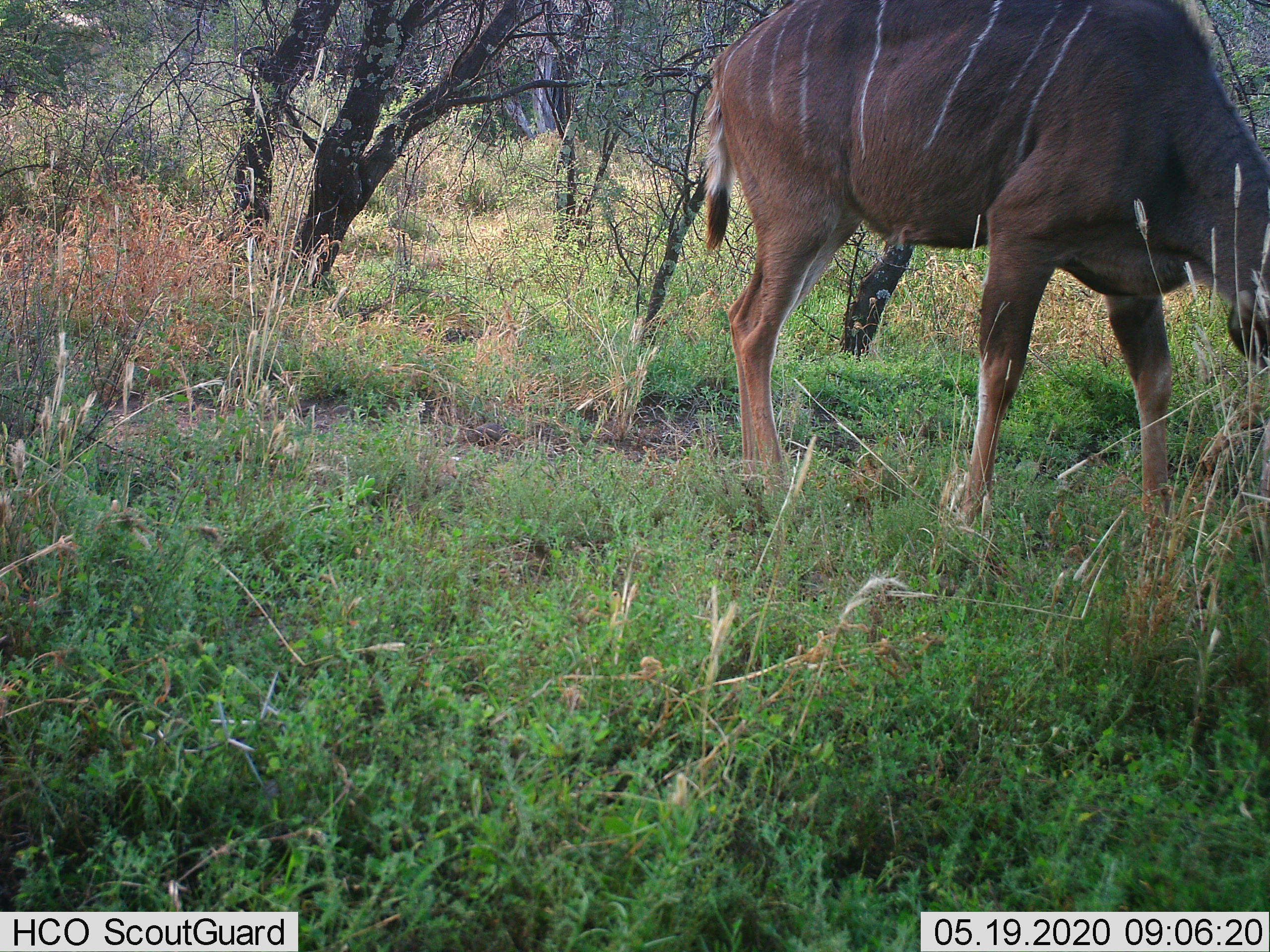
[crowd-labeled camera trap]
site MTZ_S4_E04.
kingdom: Animalia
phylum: Chordata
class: Mammalia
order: Artiodactyla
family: Bovidae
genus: Tragelaphus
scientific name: Tragelaphus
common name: kudu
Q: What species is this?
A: Kudu (Tragelaphus).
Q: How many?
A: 1.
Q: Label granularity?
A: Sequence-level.